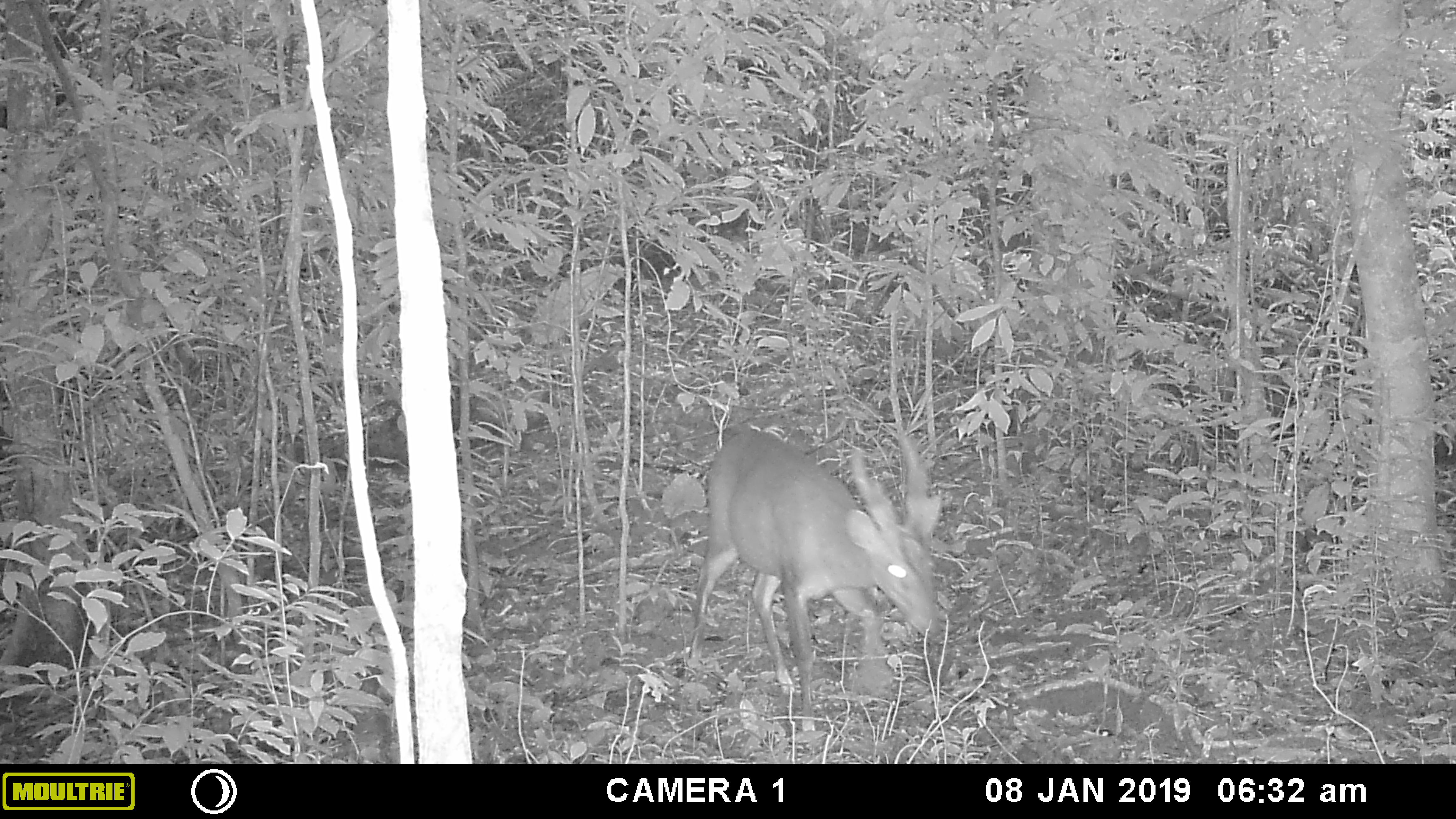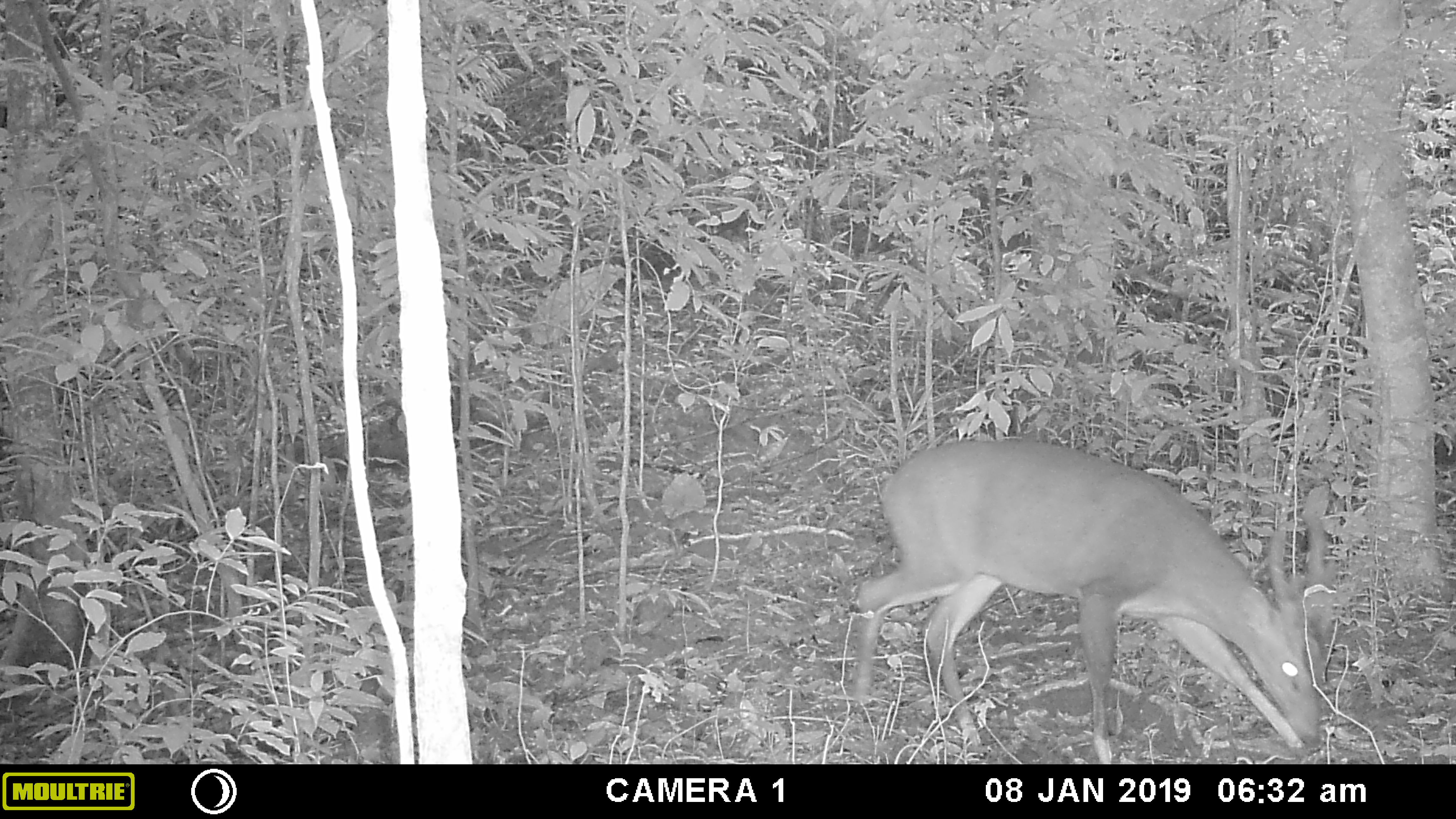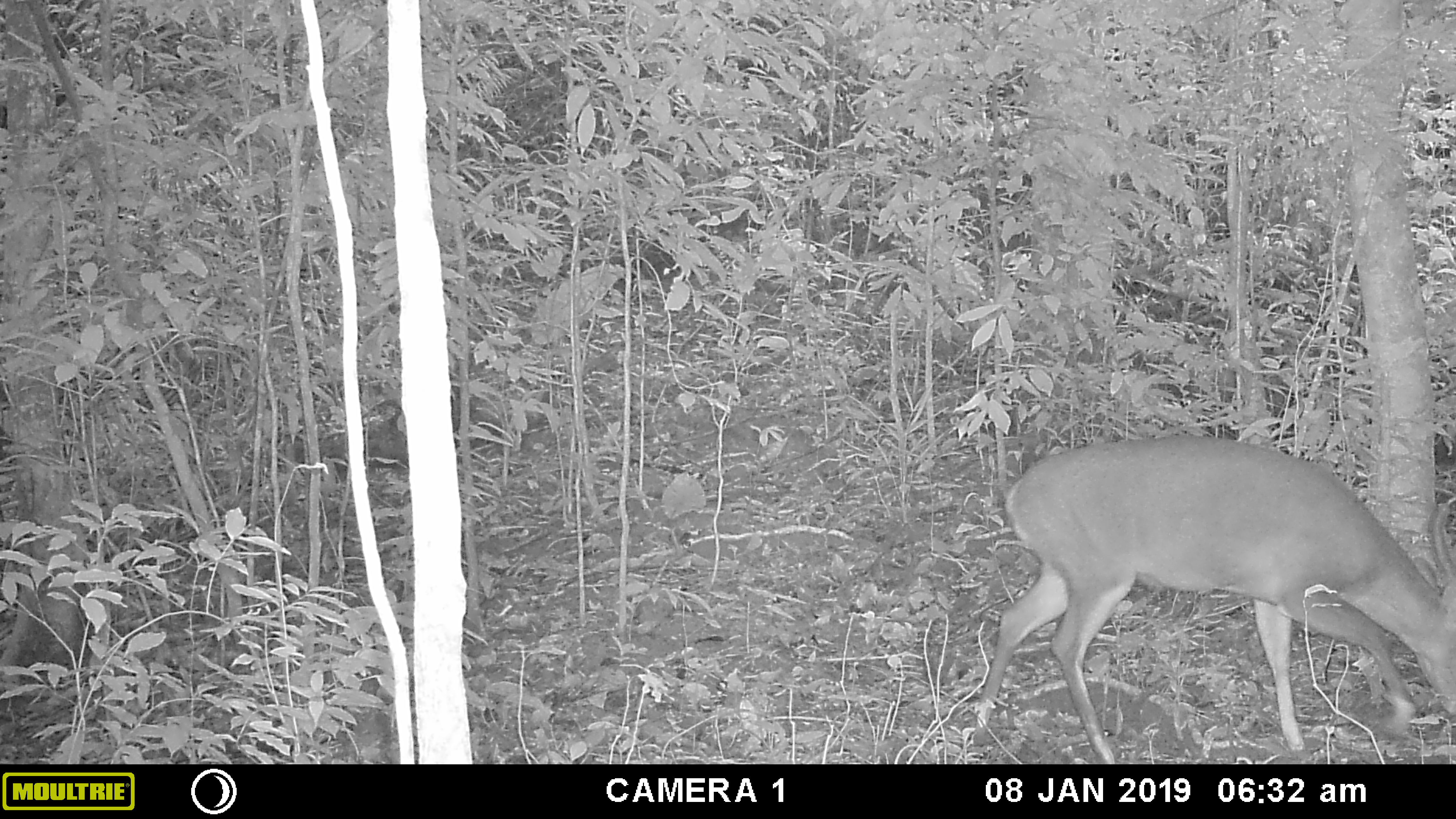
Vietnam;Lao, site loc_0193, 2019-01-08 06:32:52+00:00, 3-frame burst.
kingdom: Animalia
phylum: Chordata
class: Mammalia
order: Artiodactyla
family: Cervidae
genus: Muntiacus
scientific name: Muntiacus vuquangensis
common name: large-antlered muntjac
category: large antlered muntjac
Large antlered muntjac (large-antlered muntjac) (Muntiacus vuquangensis). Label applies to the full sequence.